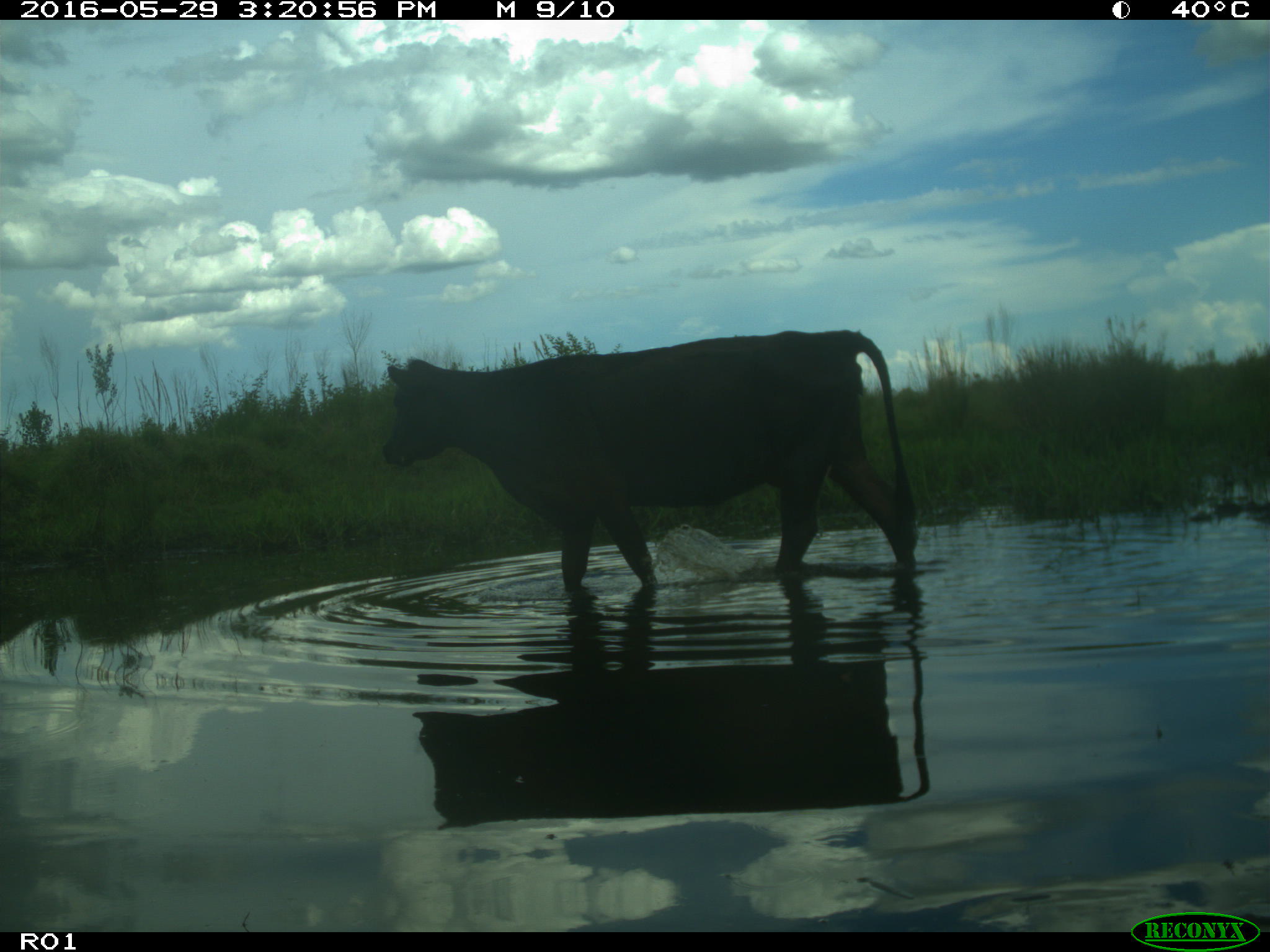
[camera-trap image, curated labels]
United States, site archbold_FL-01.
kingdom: Animalia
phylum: Chordata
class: Mammalia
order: Artiodactyla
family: Bovidae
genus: Bos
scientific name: Bos taurus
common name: domestic cow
Bos taurus (domestic cow).